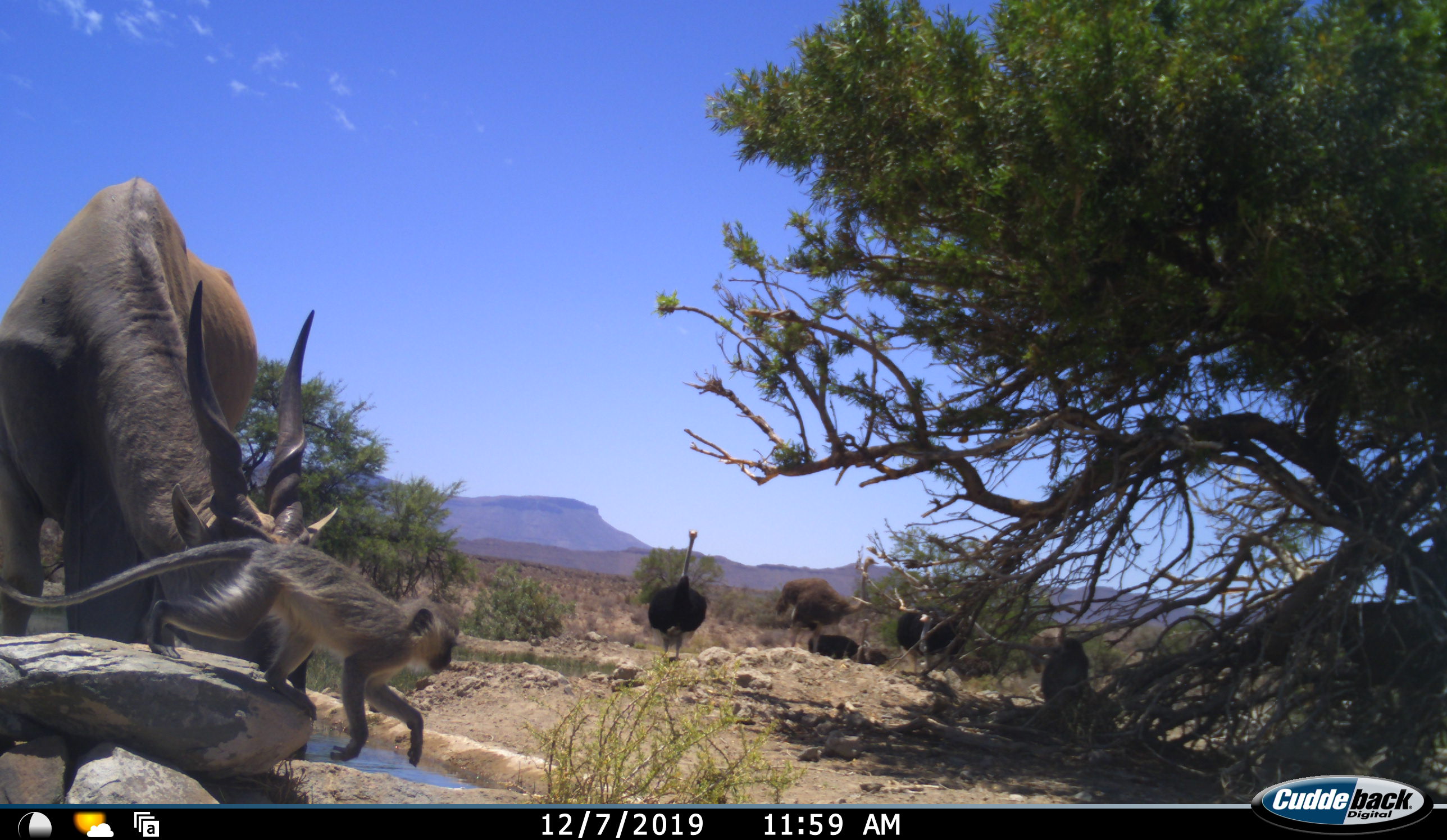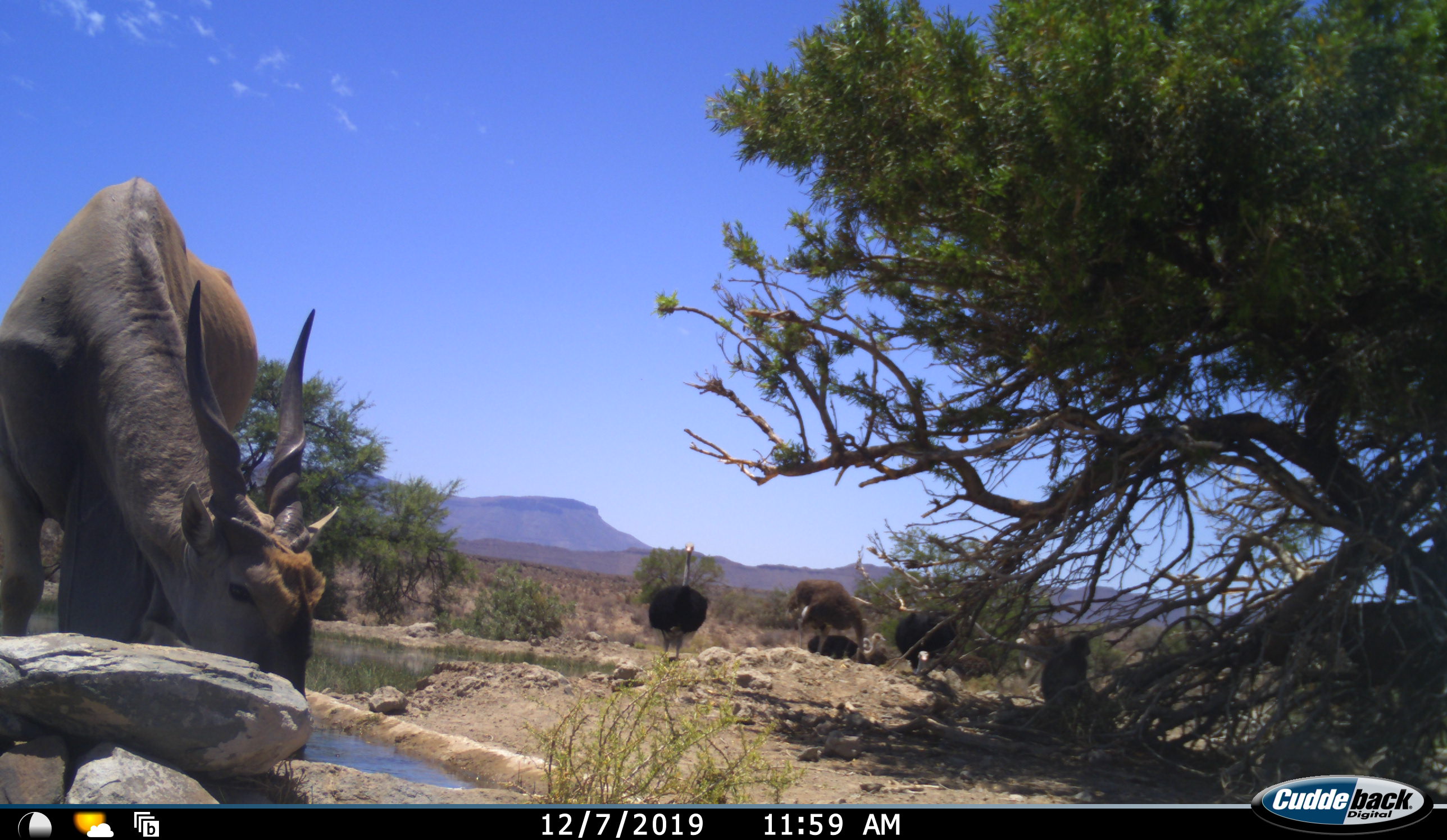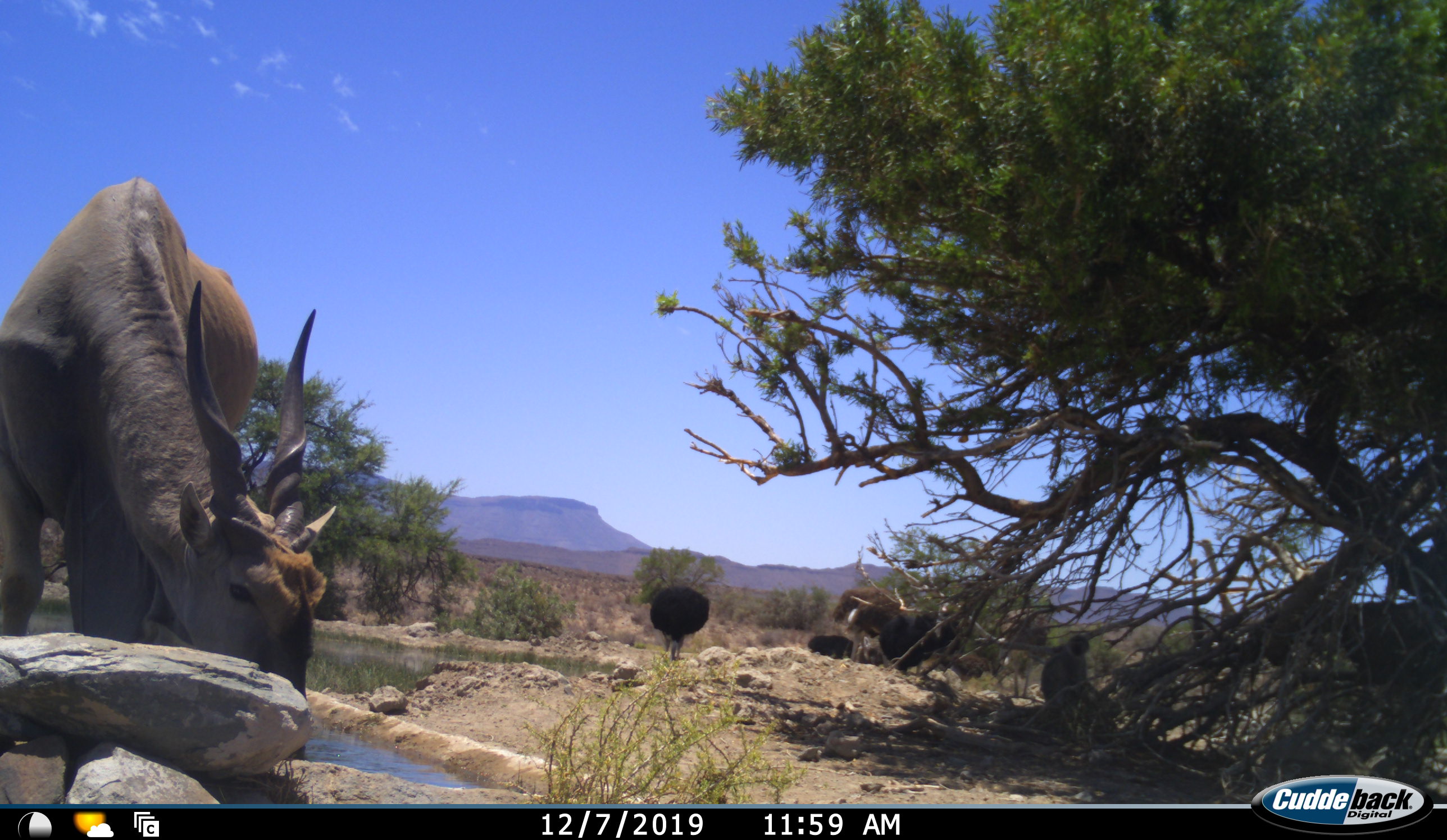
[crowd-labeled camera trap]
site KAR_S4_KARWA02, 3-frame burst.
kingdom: Animalia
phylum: Chordata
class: Mammalia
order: Artiodactyla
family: Bovidae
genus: Tragelaphus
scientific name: Tragelaphus oryx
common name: eland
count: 1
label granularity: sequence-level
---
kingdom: Animalia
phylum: Chordata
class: Mammalia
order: Primates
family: Cercopithecidae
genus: Chlorocebus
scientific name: Chlorocebus pygerythrus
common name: vervet monkey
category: monkeyvervet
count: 2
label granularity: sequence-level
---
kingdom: Animalia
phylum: Chordata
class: Aves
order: Struthioniformes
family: Struthionidae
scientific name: Struthionidae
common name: ostrich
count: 6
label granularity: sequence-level